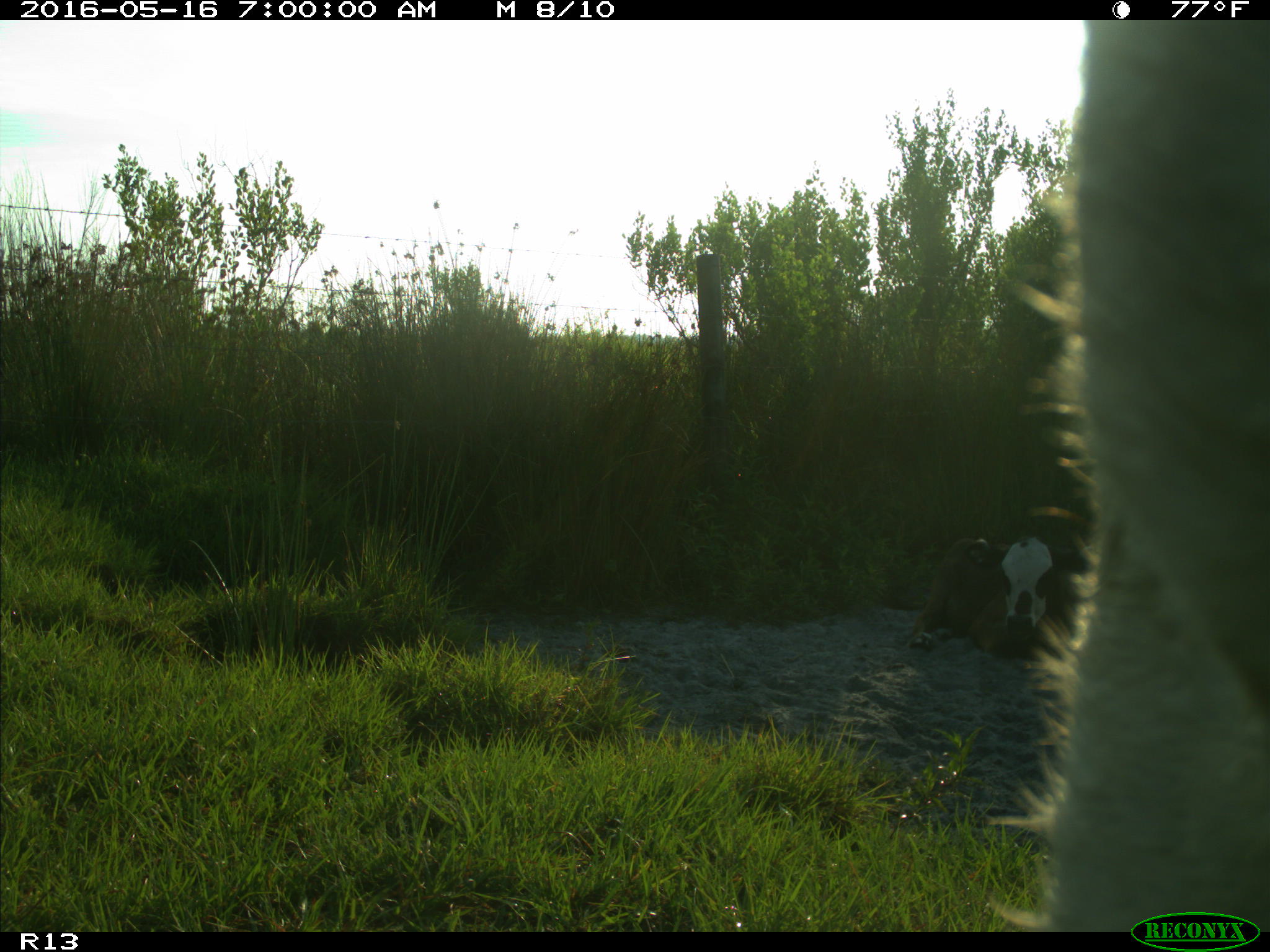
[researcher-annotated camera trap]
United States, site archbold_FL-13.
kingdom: Animalia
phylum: Chordata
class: Mammalia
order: Artiodactyla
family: Bovidae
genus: Bos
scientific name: Bos taurus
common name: domestic cow